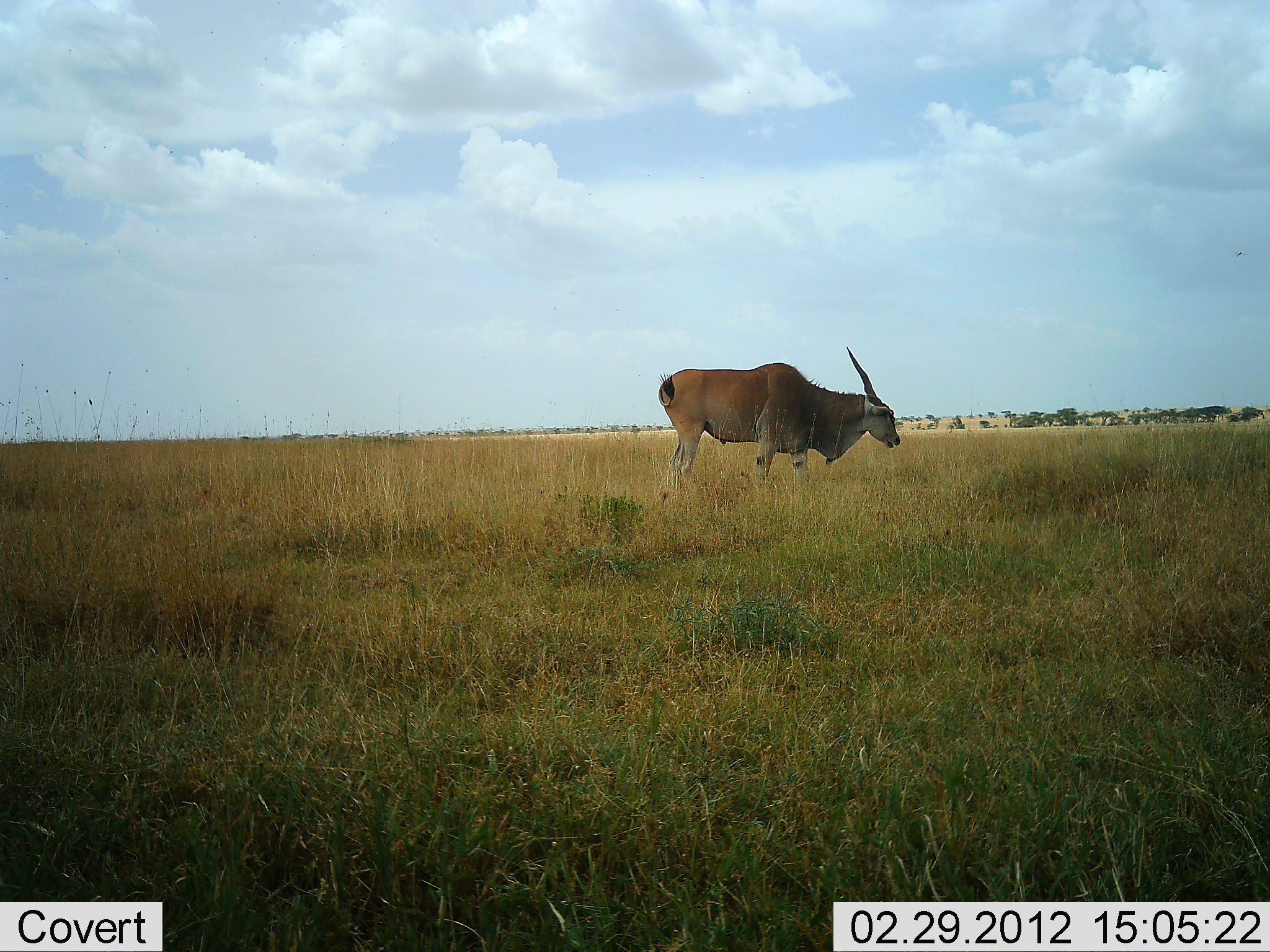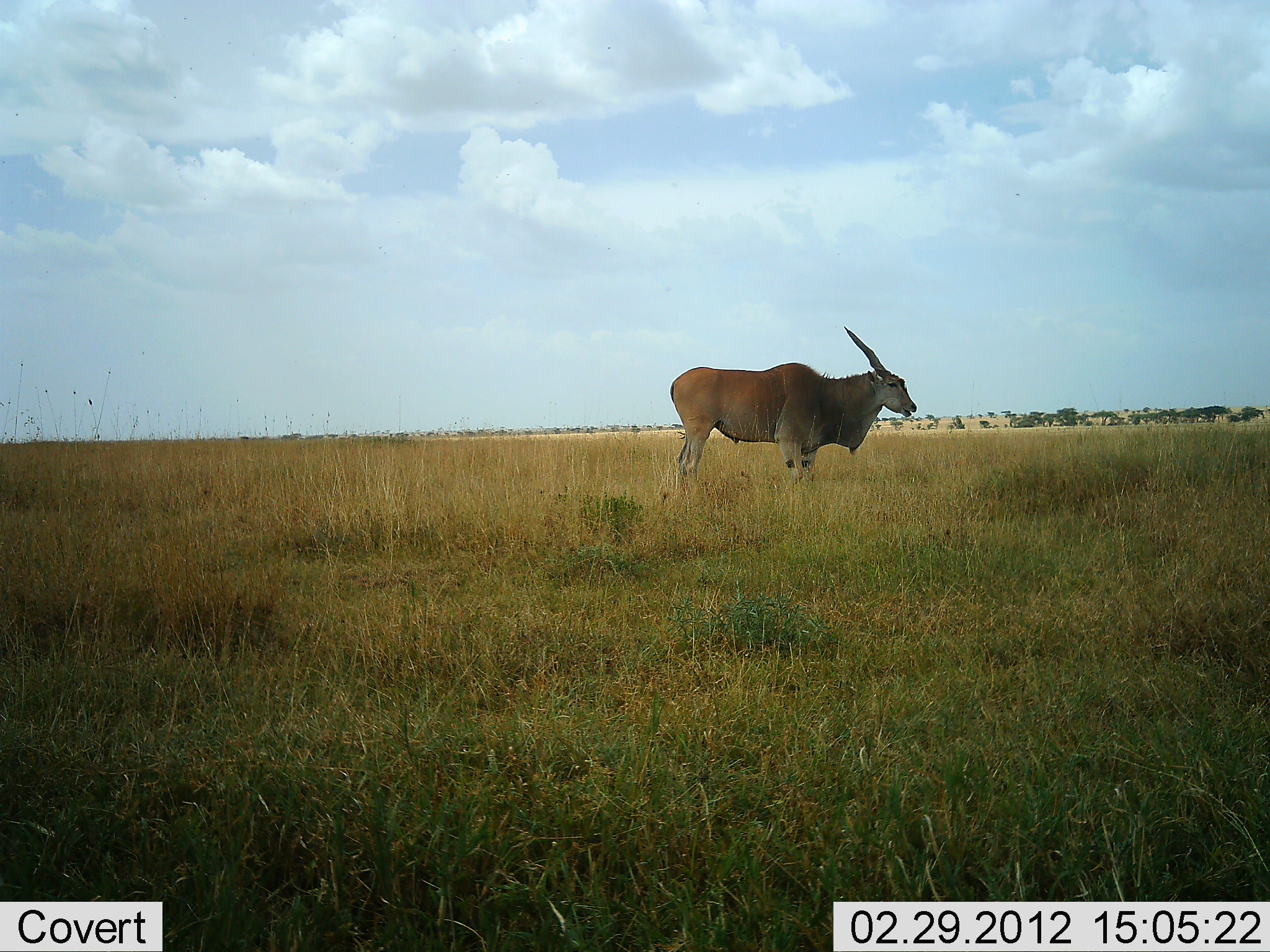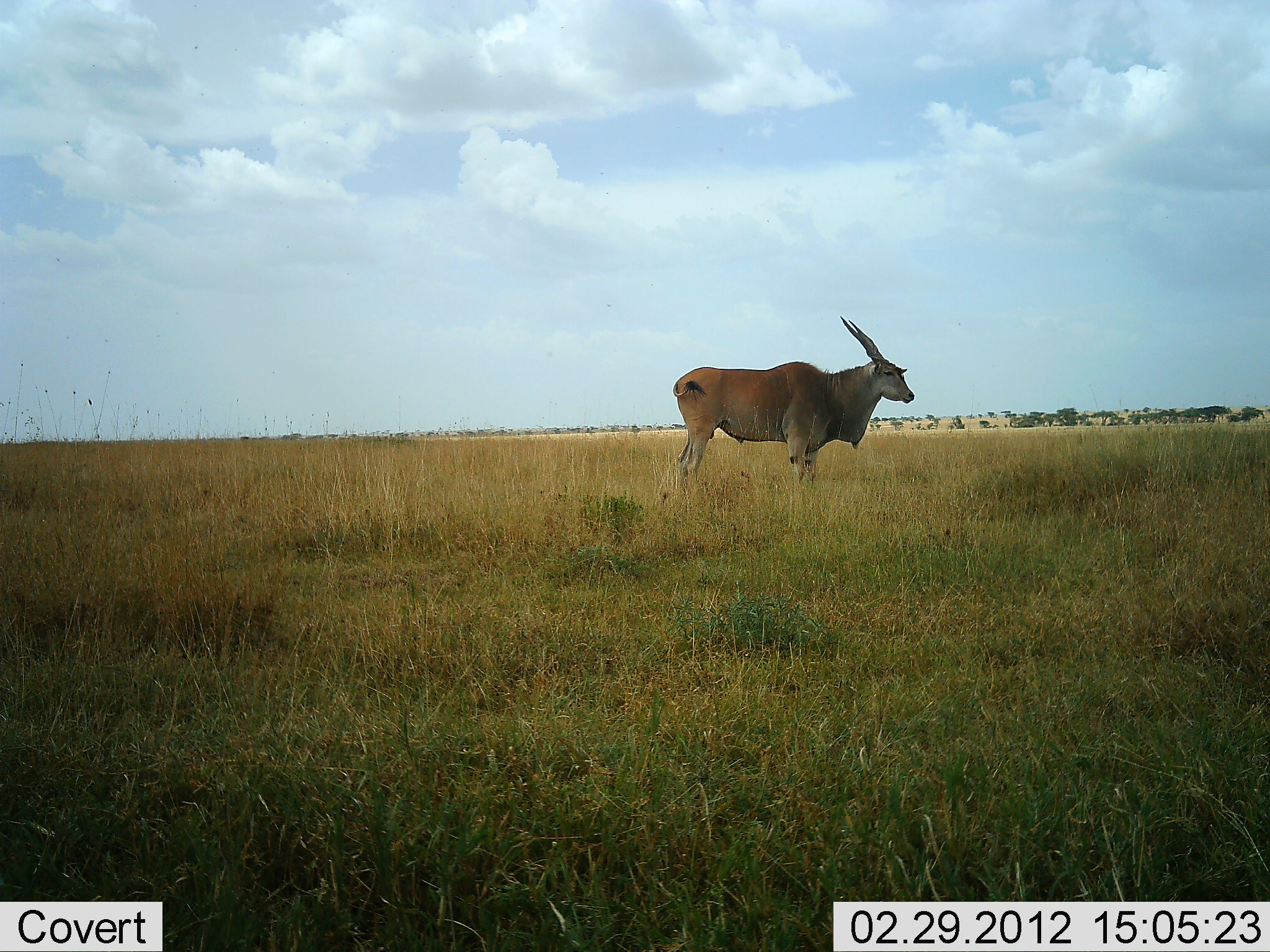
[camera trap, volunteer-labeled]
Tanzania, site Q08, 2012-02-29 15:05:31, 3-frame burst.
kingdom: Animalia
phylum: Chordata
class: Mammalia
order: Artiodactyla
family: Bovidae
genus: Tragelaphus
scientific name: Tragelaphus oryx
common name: eland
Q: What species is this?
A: Eland (Tragelaphus oryx).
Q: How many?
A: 1.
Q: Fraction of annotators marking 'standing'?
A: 75%.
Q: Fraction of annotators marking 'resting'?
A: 0%.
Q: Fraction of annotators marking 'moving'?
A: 0%.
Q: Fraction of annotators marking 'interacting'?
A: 4%.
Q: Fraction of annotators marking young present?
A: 0%.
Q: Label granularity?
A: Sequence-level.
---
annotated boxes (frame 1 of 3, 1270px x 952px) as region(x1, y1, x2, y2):
animal: region(656, 346, 901, 511)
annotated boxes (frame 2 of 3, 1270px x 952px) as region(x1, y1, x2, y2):
animal: region(669, 324, 918, 504)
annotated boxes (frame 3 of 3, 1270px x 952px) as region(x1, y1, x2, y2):
animal: region(672, 315, 915, 505)